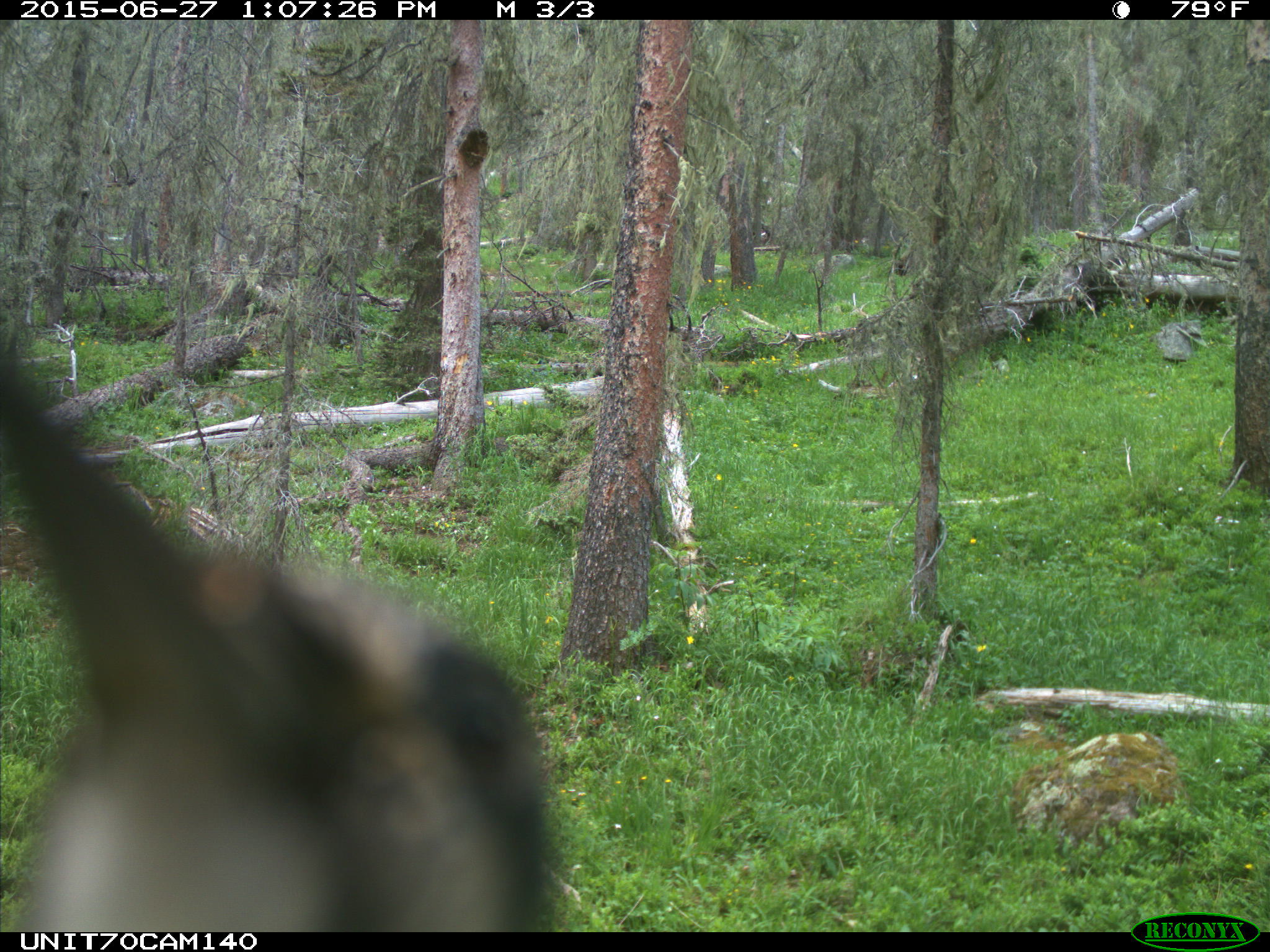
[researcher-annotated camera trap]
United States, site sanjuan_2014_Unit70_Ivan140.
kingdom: Animalia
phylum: Chordata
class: Aves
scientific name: Aves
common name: birds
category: unidentified bird